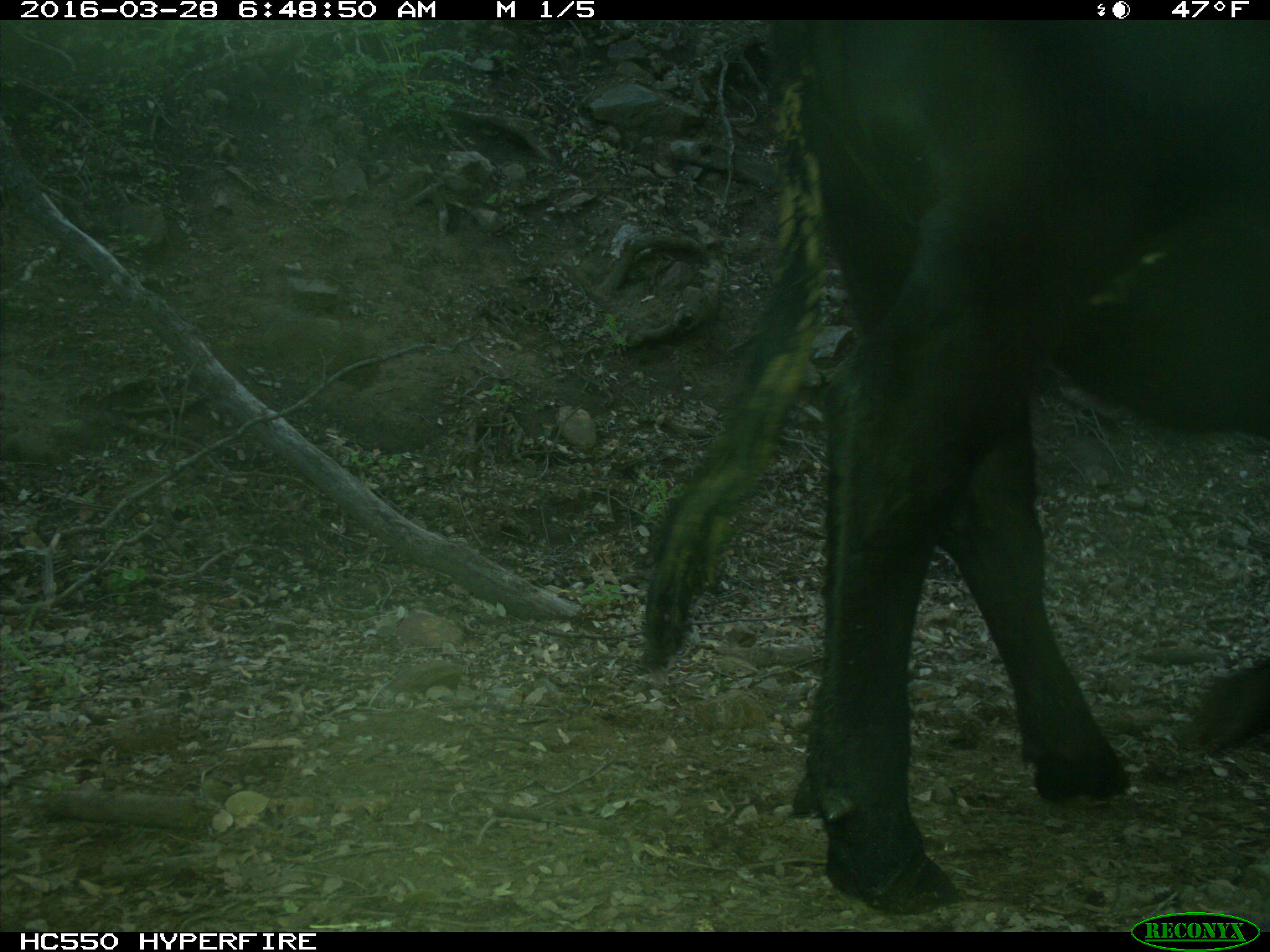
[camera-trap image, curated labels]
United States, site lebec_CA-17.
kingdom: Animalia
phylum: Chordata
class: Mammalia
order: Artiodactyla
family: Bovidae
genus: Bos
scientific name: Bos taurus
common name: domestic cow